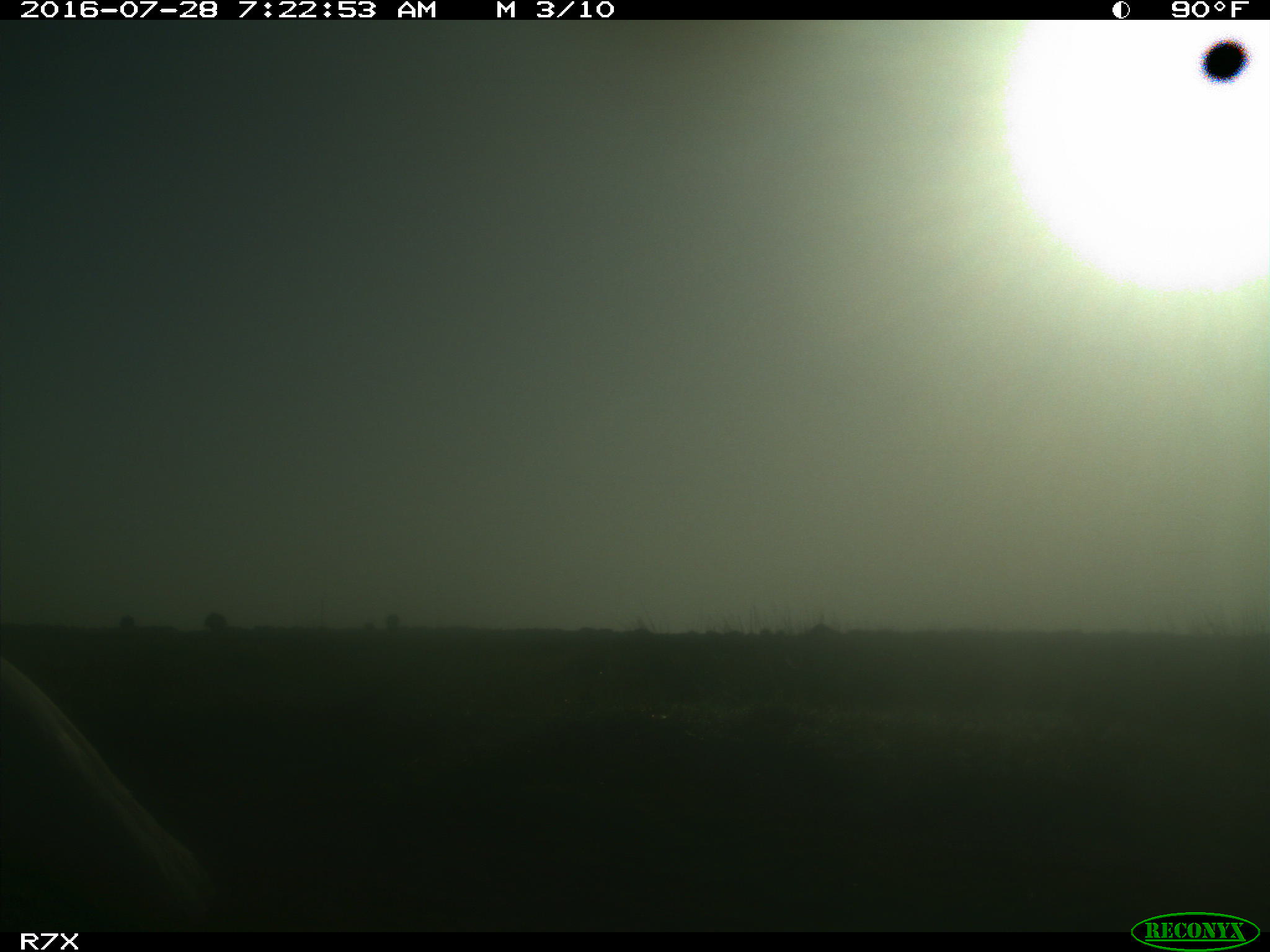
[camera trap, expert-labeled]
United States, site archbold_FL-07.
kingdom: Animalia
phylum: Chordata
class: Aves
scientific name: Aves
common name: birds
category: unidentified bird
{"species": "unidentified bird (birds) (Aves)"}